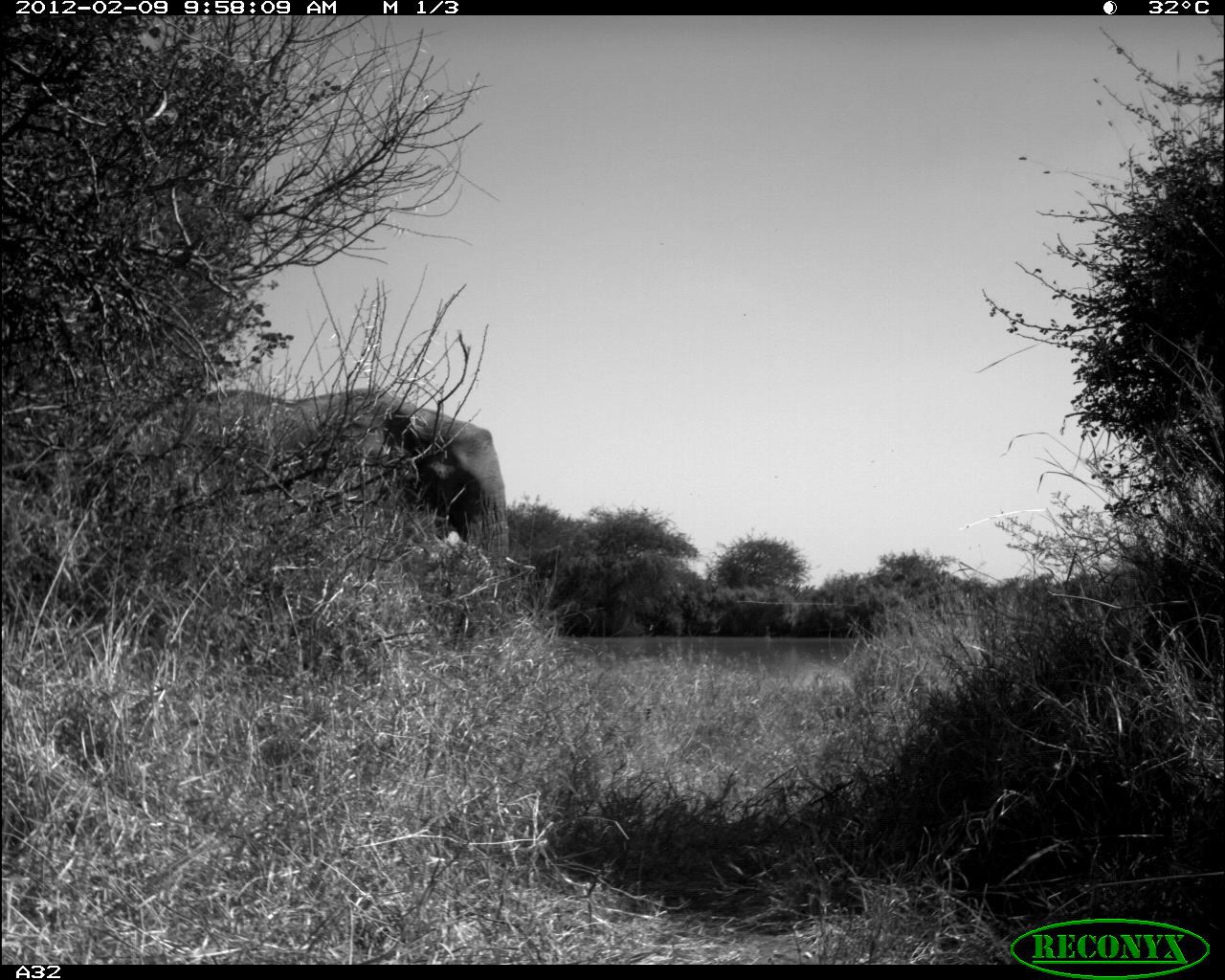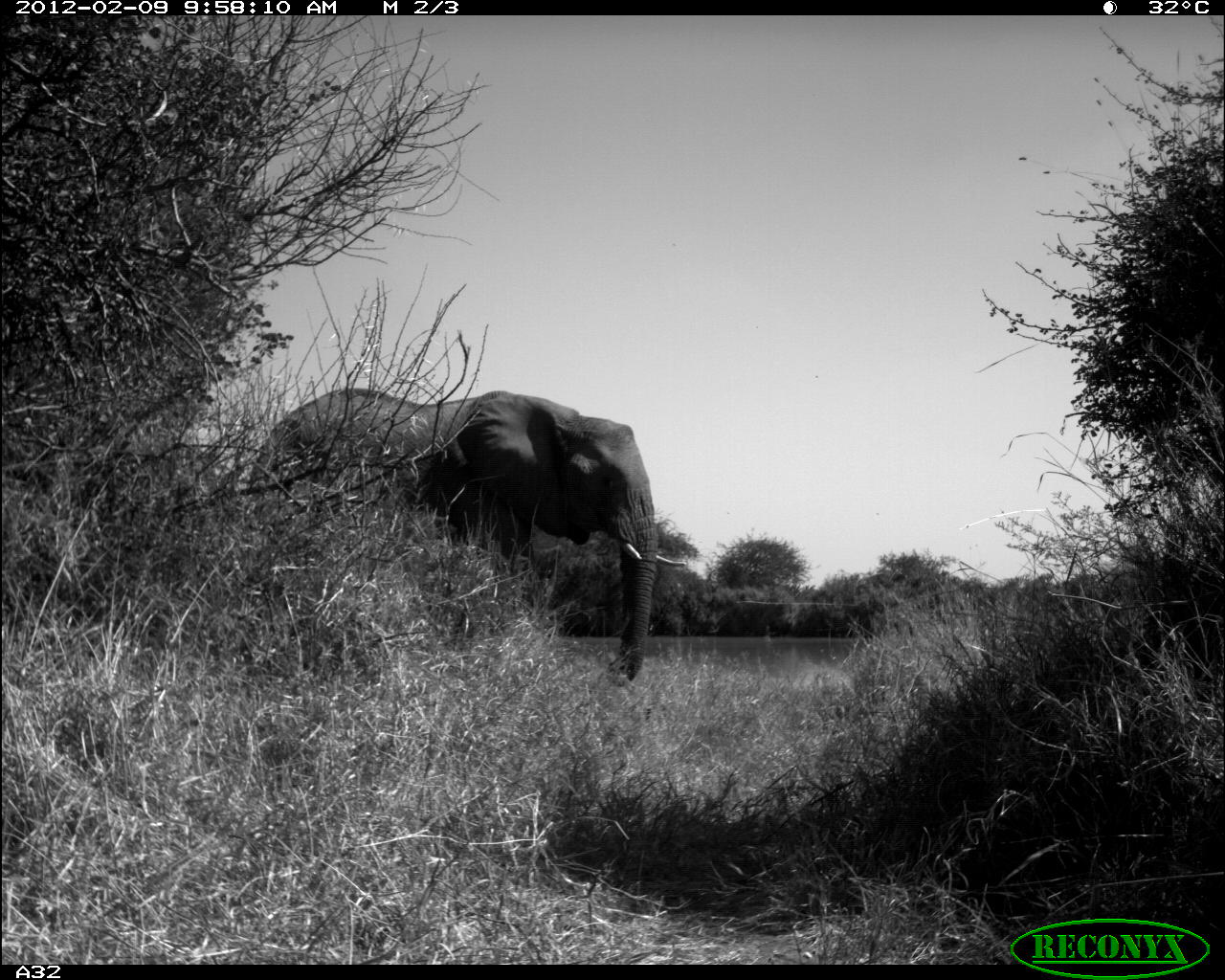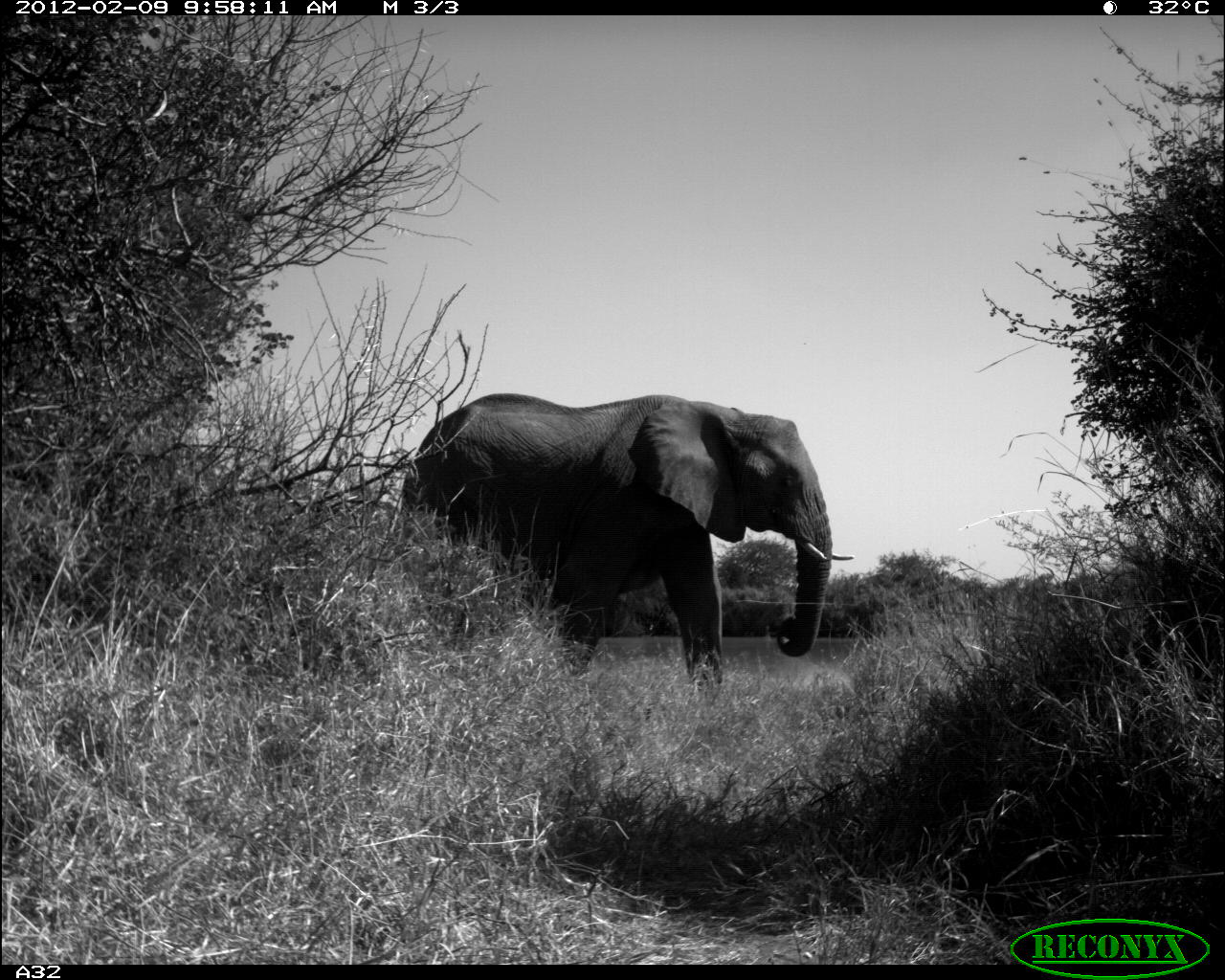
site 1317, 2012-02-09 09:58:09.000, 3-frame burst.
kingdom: Animalia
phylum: Chordata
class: Mammalia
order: Proboscidea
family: Elephantidae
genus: Loxodonta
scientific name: Loxodonta africana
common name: african bush elephant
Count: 1.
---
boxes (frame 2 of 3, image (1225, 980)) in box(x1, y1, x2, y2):
loxodonta africana: box(252, 384, 685, 681)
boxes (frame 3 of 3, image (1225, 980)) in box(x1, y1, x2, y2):
loxodonta africana: box(400, 390, 854, 690)